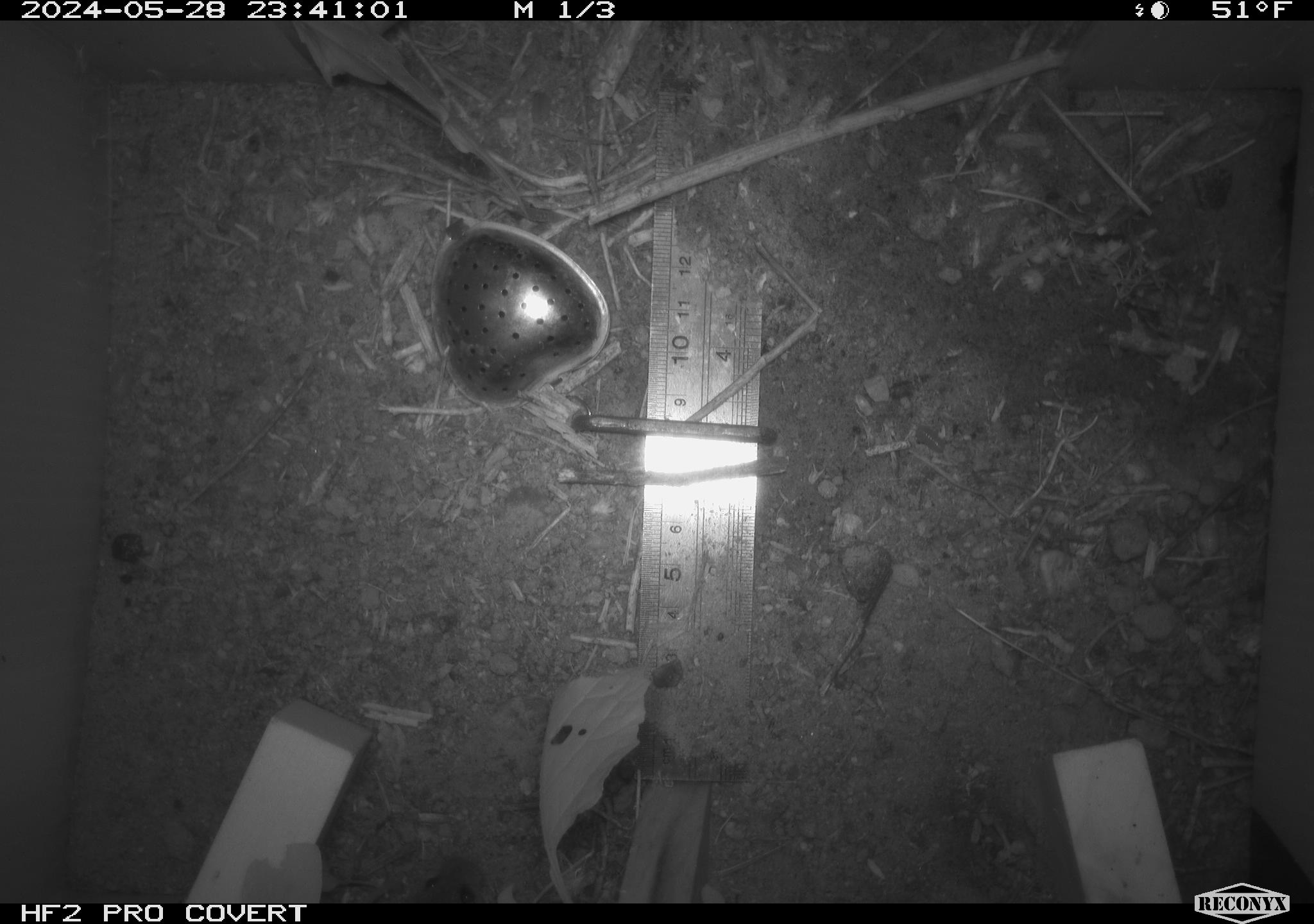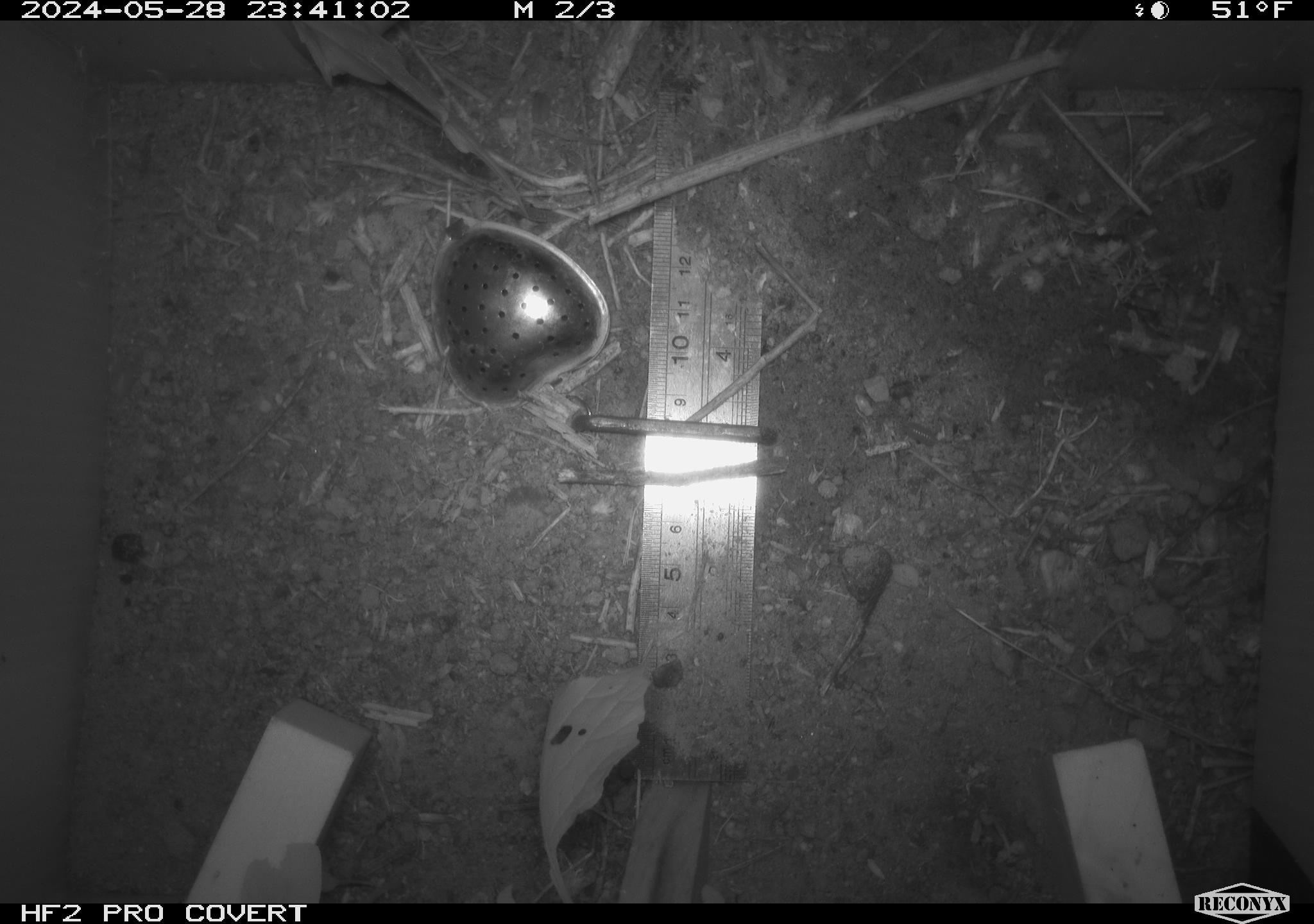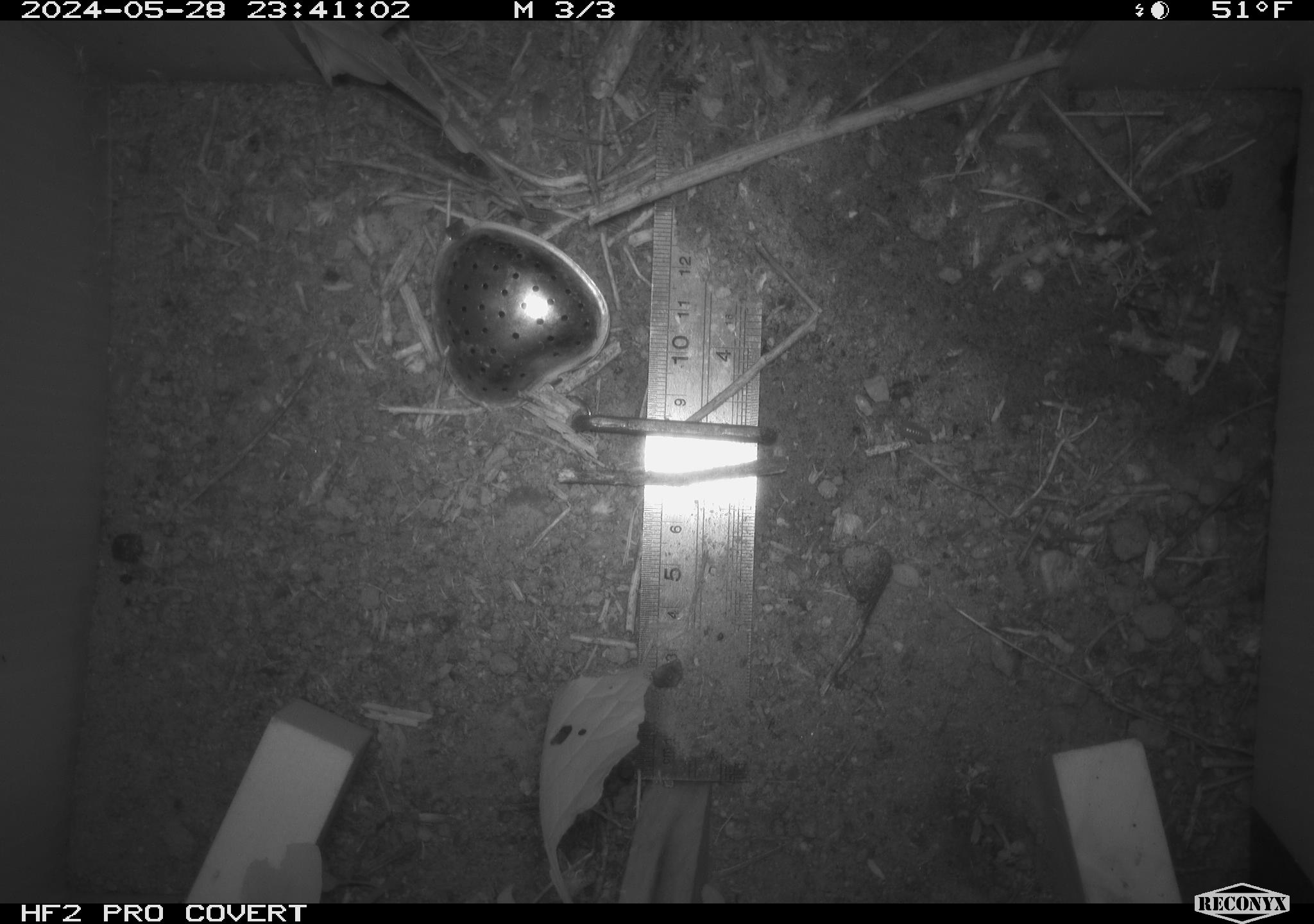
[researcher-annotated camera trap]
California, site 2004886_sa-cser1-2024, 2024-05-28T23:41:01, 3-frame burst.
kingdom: Animalia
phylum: Chordata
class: Mammalia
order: Rodentia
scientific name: Rodentia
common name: rodent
Rodent (Rodentia).